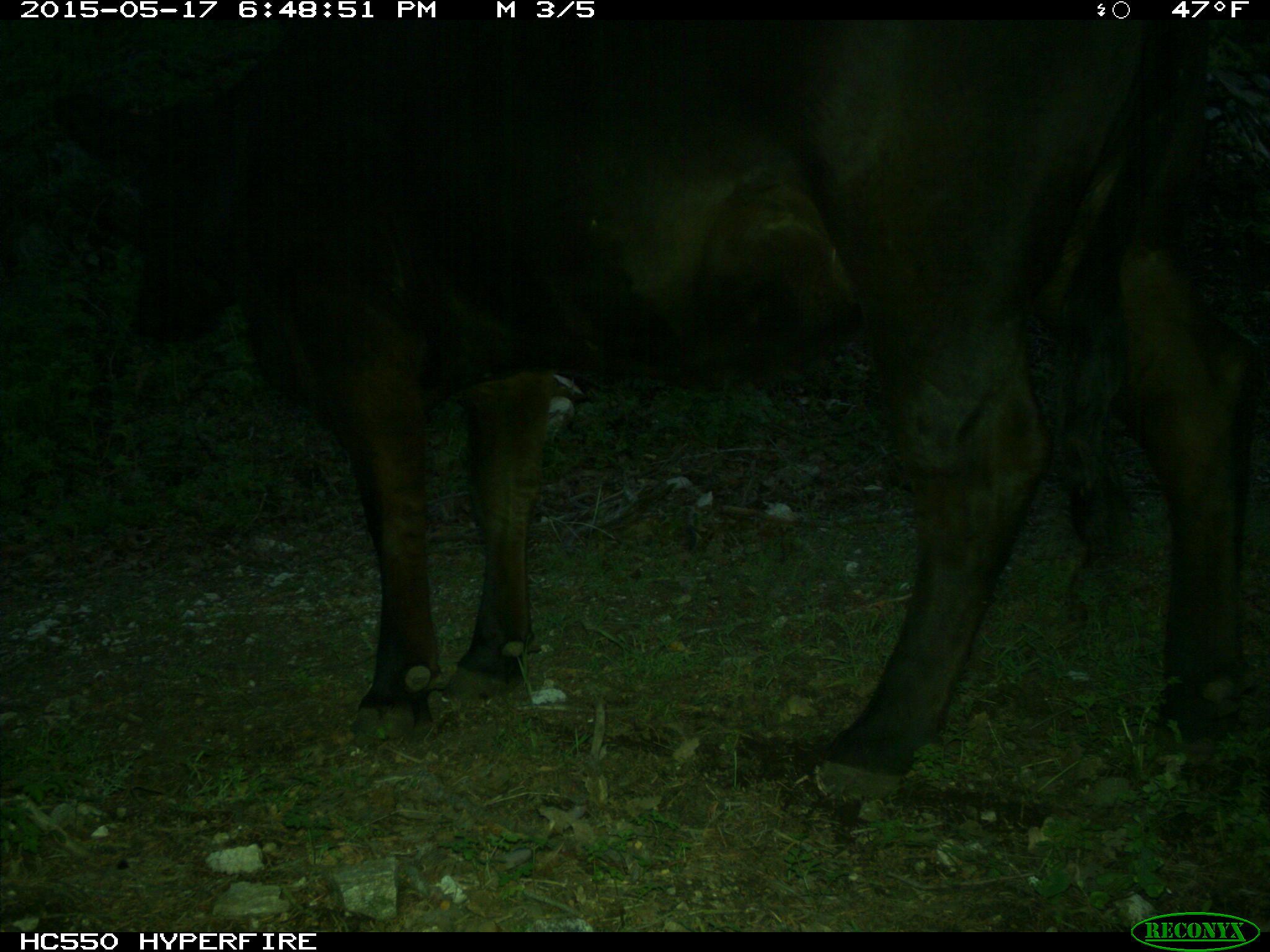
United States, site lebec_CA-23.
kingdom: Animalia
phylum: Chordata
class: Mammalia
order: Artiodactyla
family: Bovidae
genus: Bos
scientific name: Bos taurus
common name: domestic cow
Bos taurus (domestic cow).